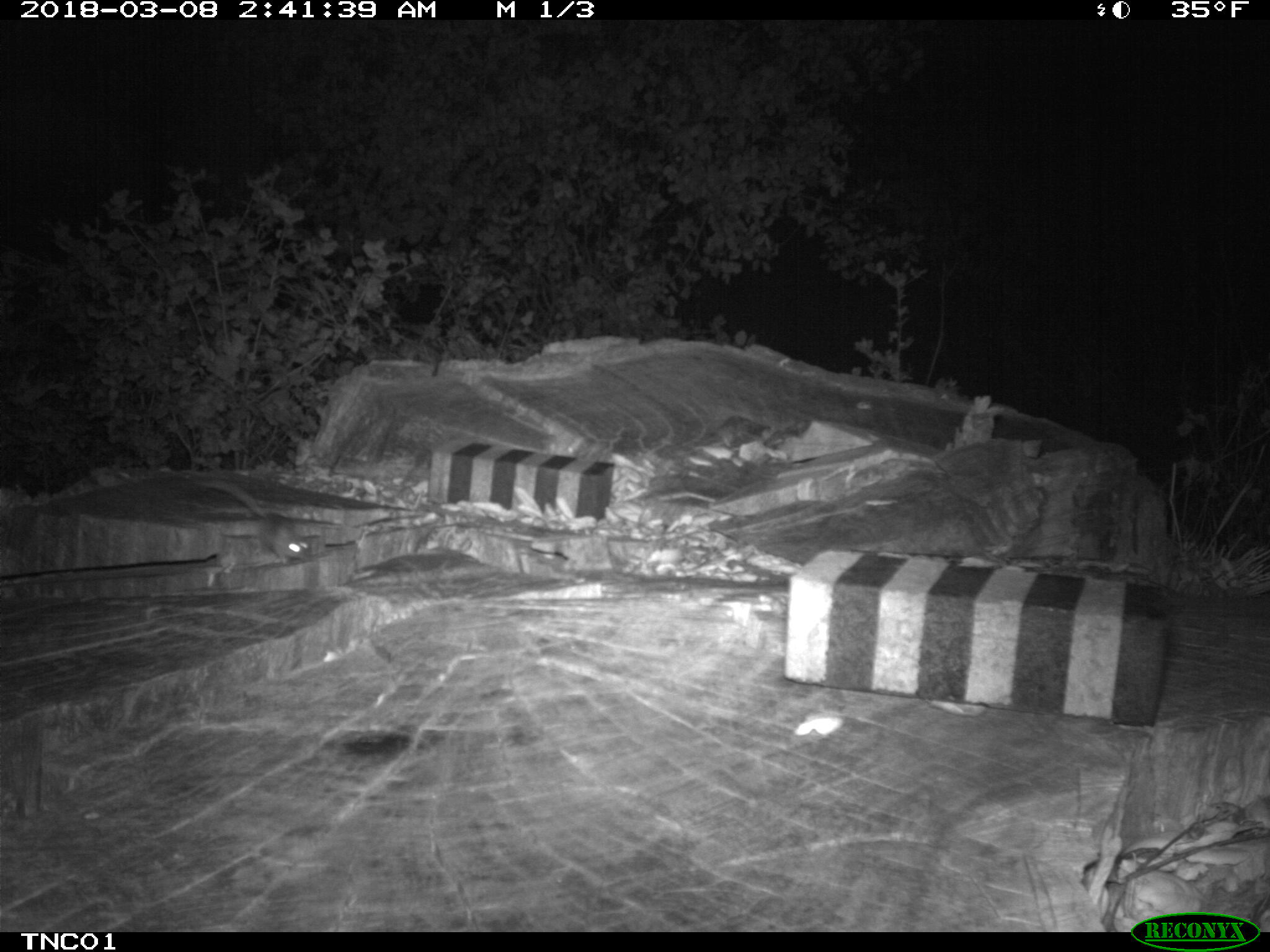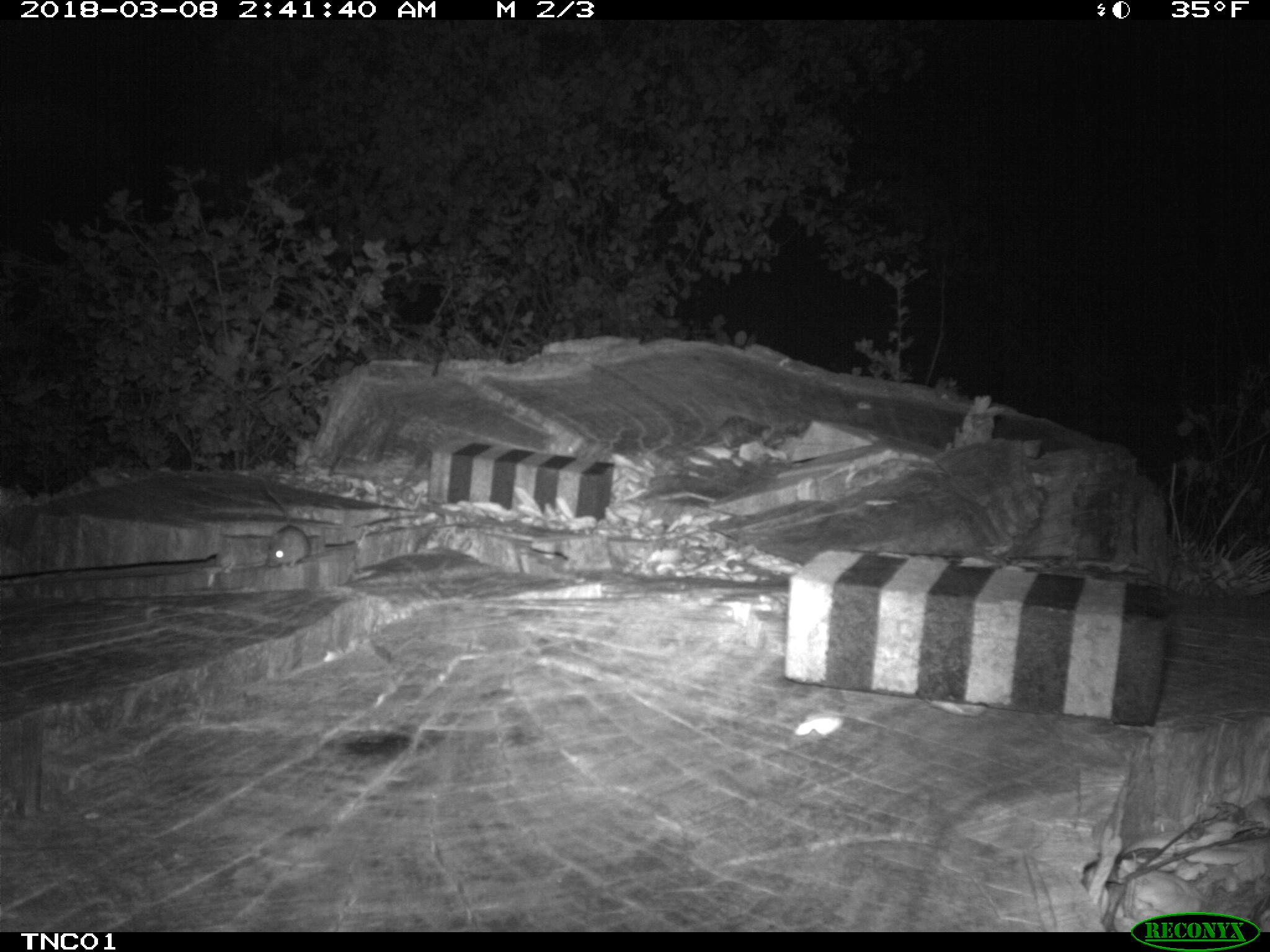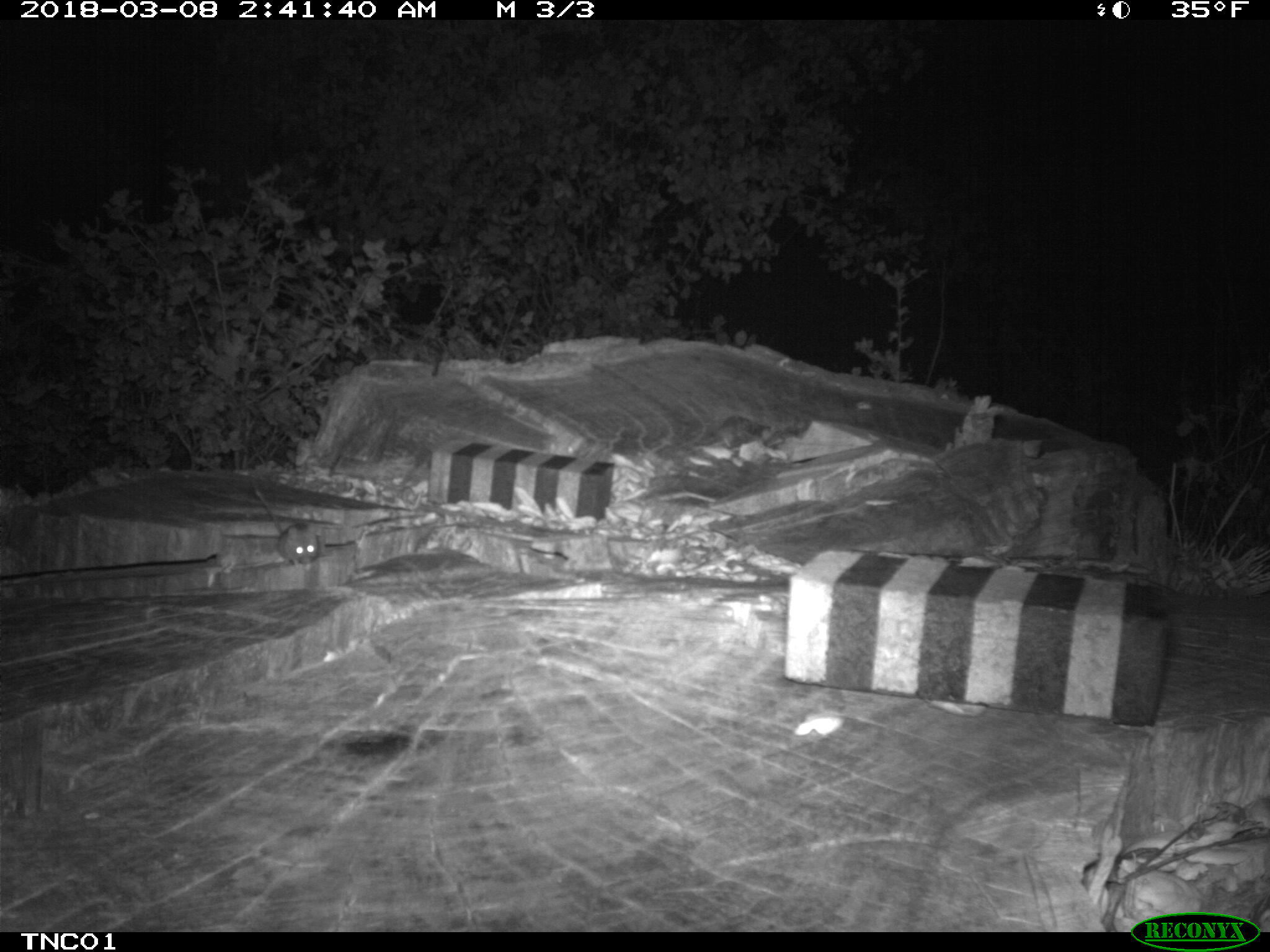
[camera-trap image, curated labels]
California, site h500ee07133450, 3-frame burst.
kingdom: Animalia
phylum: Chordata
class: Mammalia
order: Rodentia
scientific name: Rodentia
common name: rodent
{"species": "rodent (Rodentia)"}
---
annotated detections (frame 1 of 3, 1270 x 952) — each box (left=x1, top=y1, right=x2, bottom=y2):
rodent: (left=199, top=478, right=308, bottom=565)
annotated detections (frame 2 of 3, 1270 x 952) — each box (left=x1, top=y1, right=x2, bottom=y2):
rodent: (left=260, top=475, right=312, bottom=570)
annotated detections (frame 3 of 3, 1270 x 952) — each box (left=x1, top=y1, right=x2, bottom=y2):
rodent: (left=254, top=490, right=318, bottom=570)